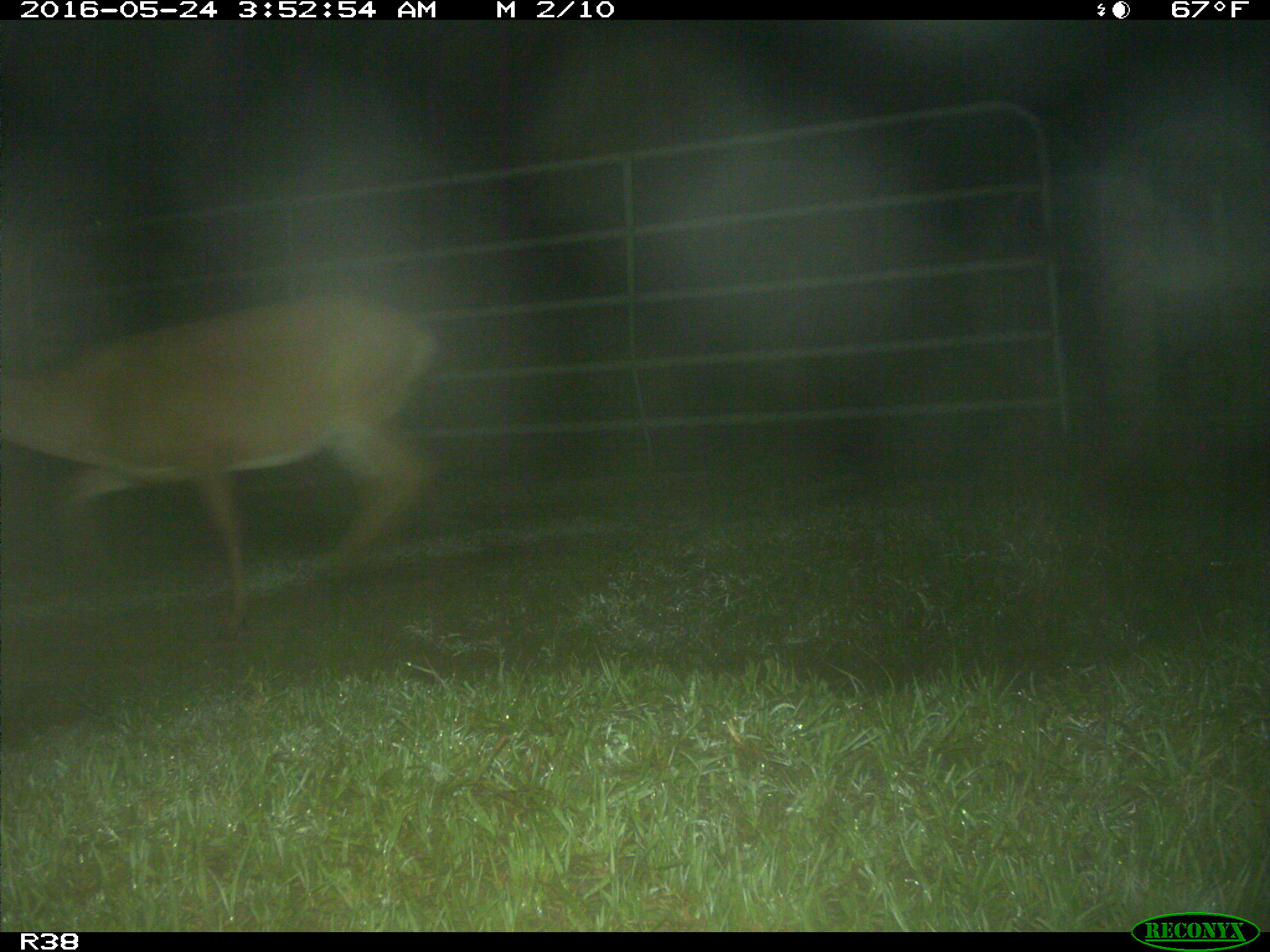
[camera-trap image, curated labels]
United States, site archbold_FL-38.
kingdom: Animalia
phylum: Chordata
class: Mammalia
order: Artiodactyla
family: Cervidae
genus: Odocoileus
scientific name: Odocoileus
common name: deer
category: unidentified deer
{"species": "unidentified deer (deer) (Odocoileus)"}